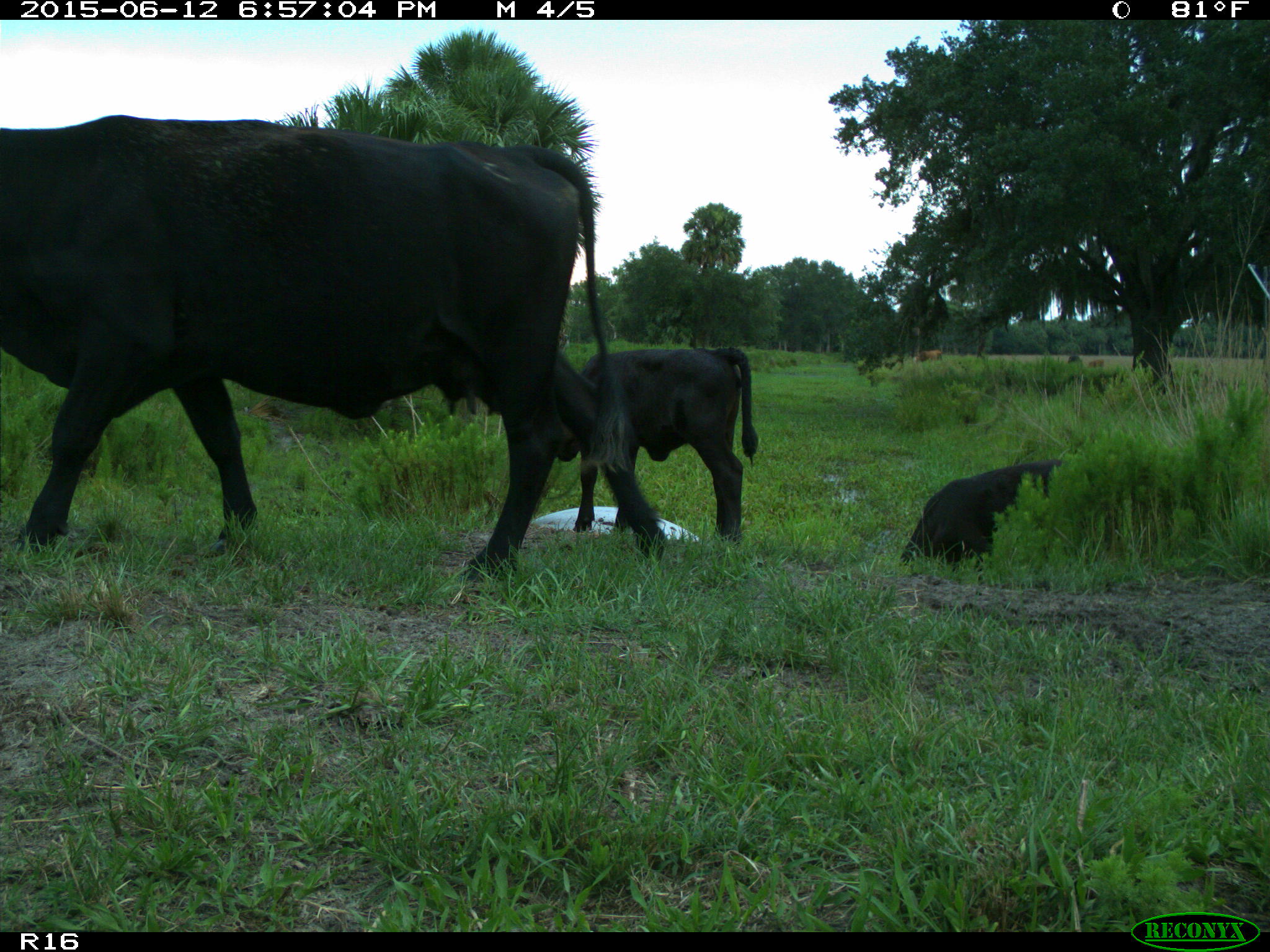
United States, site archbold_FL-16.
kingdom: Animalia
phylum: Chordata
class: Mammalia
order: Artiodactyla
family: Bovidae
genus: Bos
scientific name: Bos taurus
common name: domestic cow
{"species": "Bos taurus (domestic cow)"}